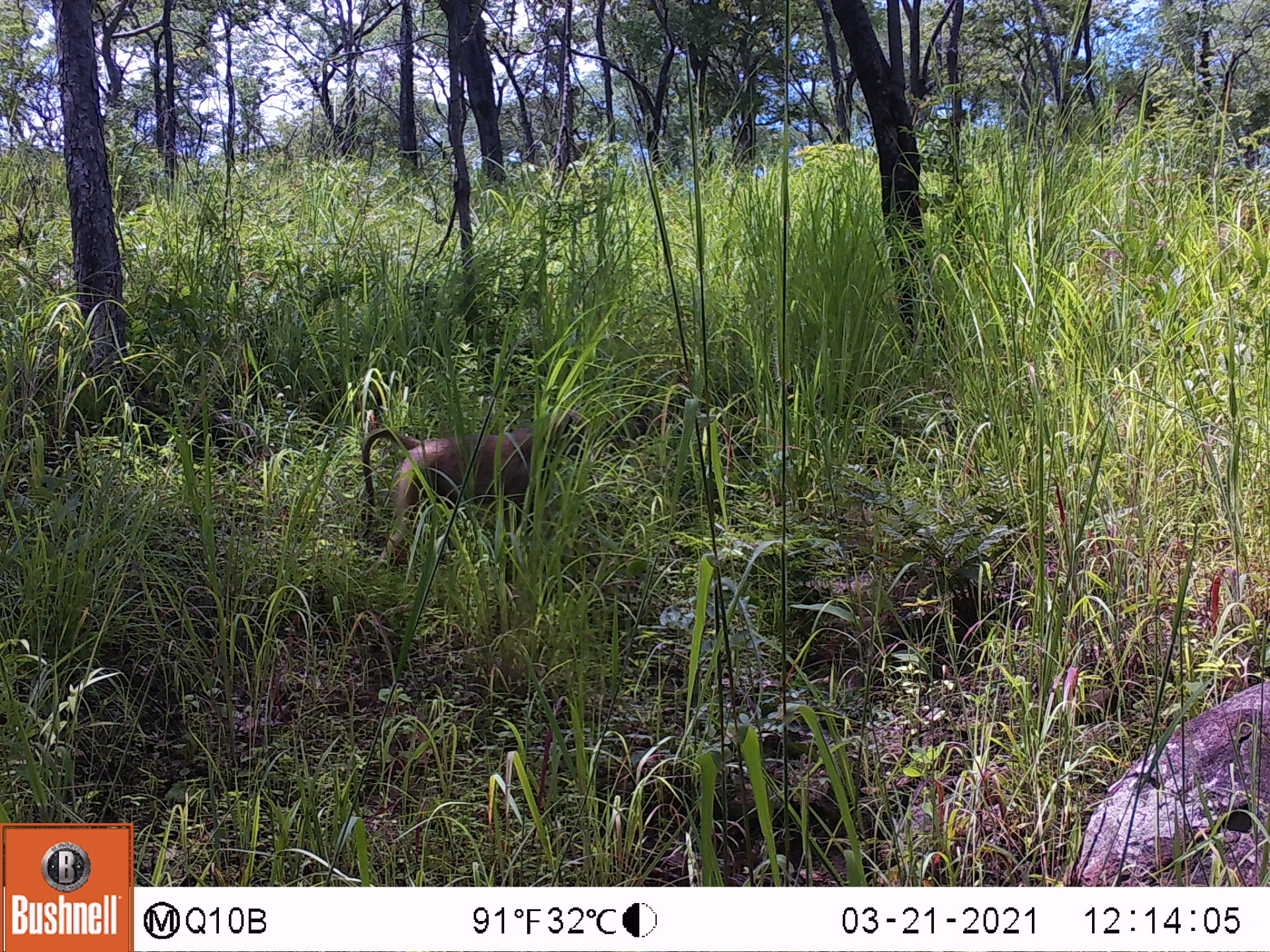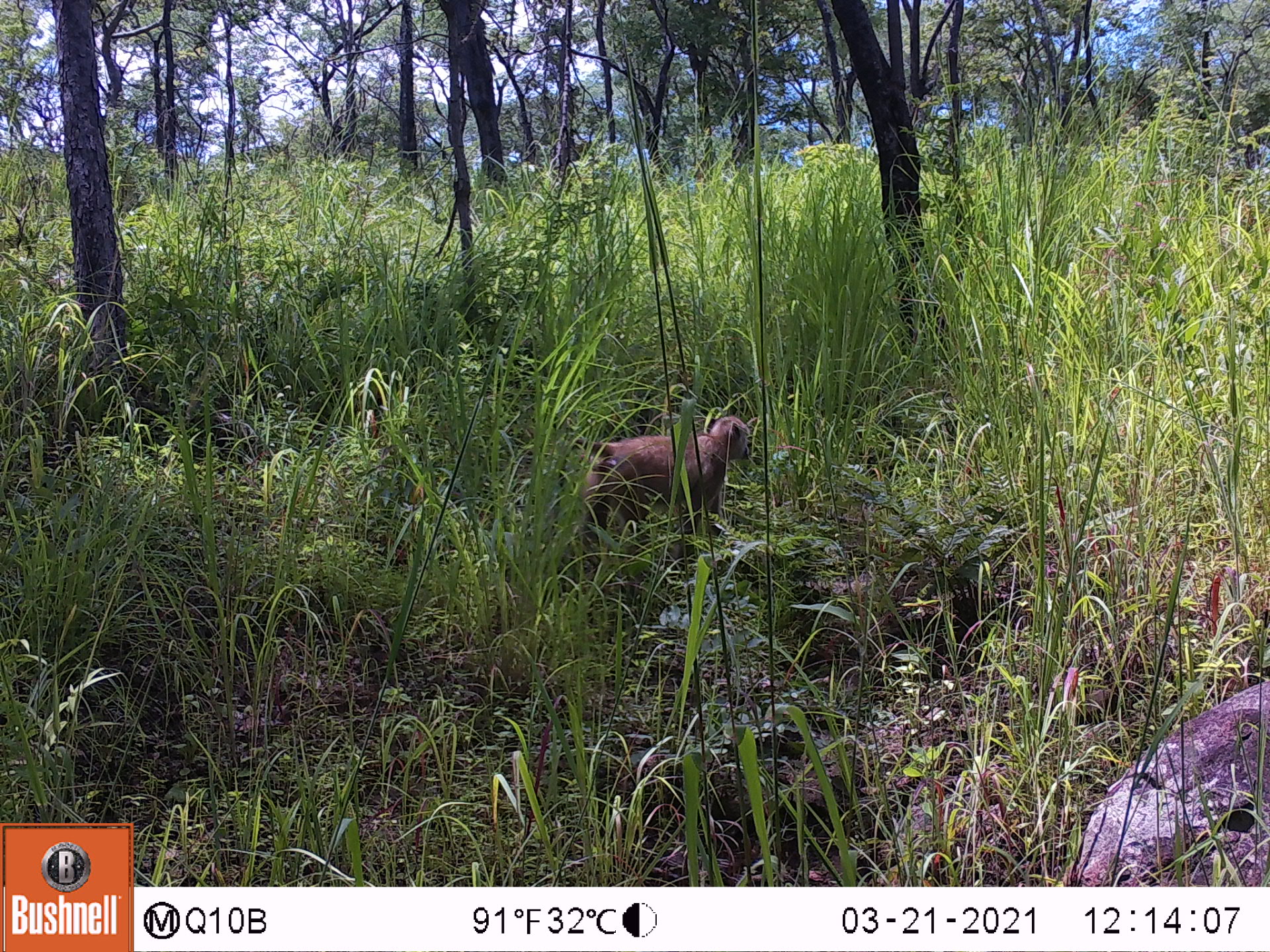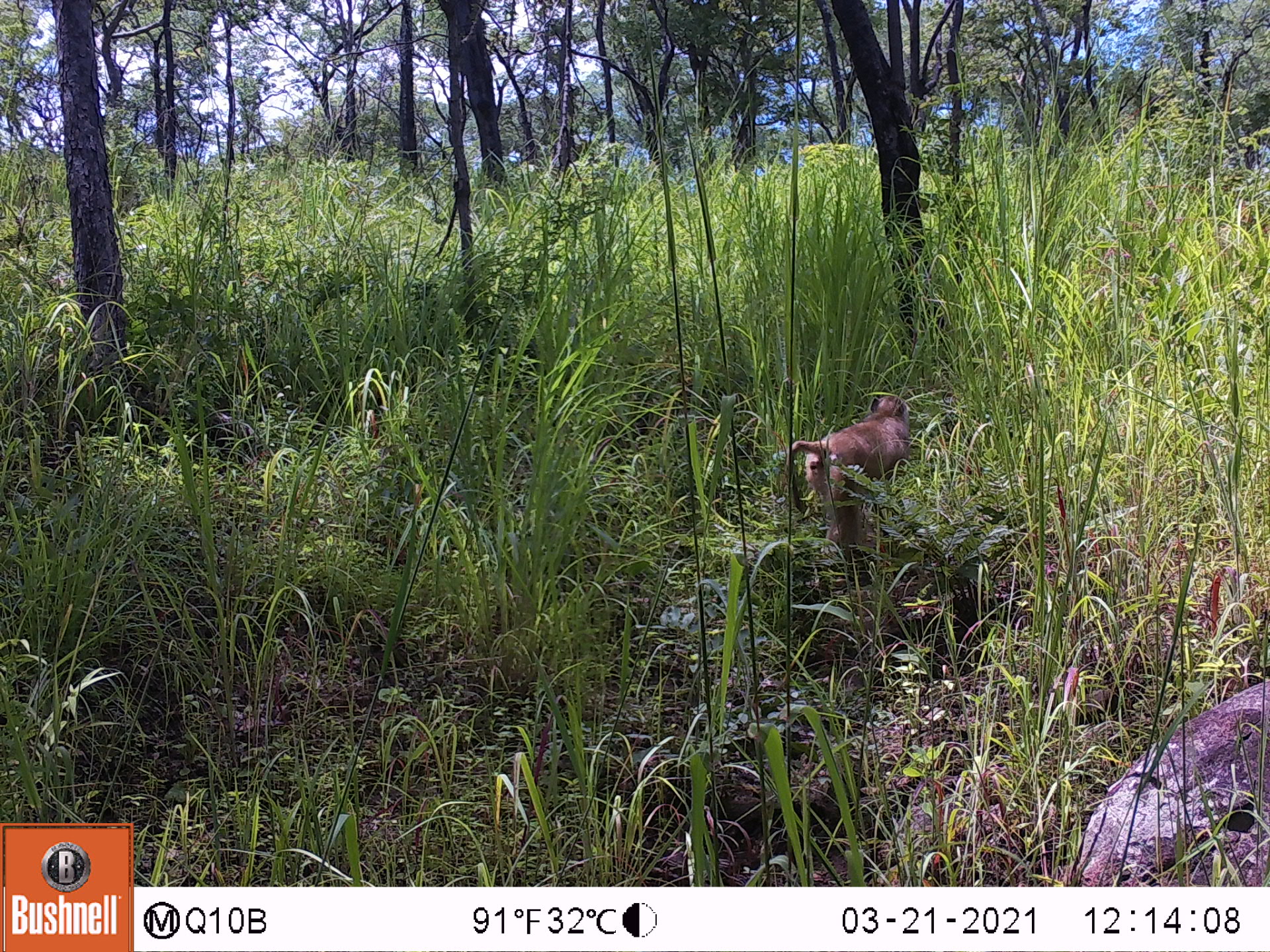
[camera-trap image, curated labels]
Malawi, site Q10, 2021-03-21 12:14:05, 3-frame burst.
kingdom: Animalia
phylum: Chordata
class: Mammalia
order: Primates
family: Cercopithecidae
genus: Papio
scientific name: Papio cynocephalus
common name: yellow baboon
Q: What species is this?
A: Yellow baboon (Papio cynocephalus).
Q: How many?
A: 1.